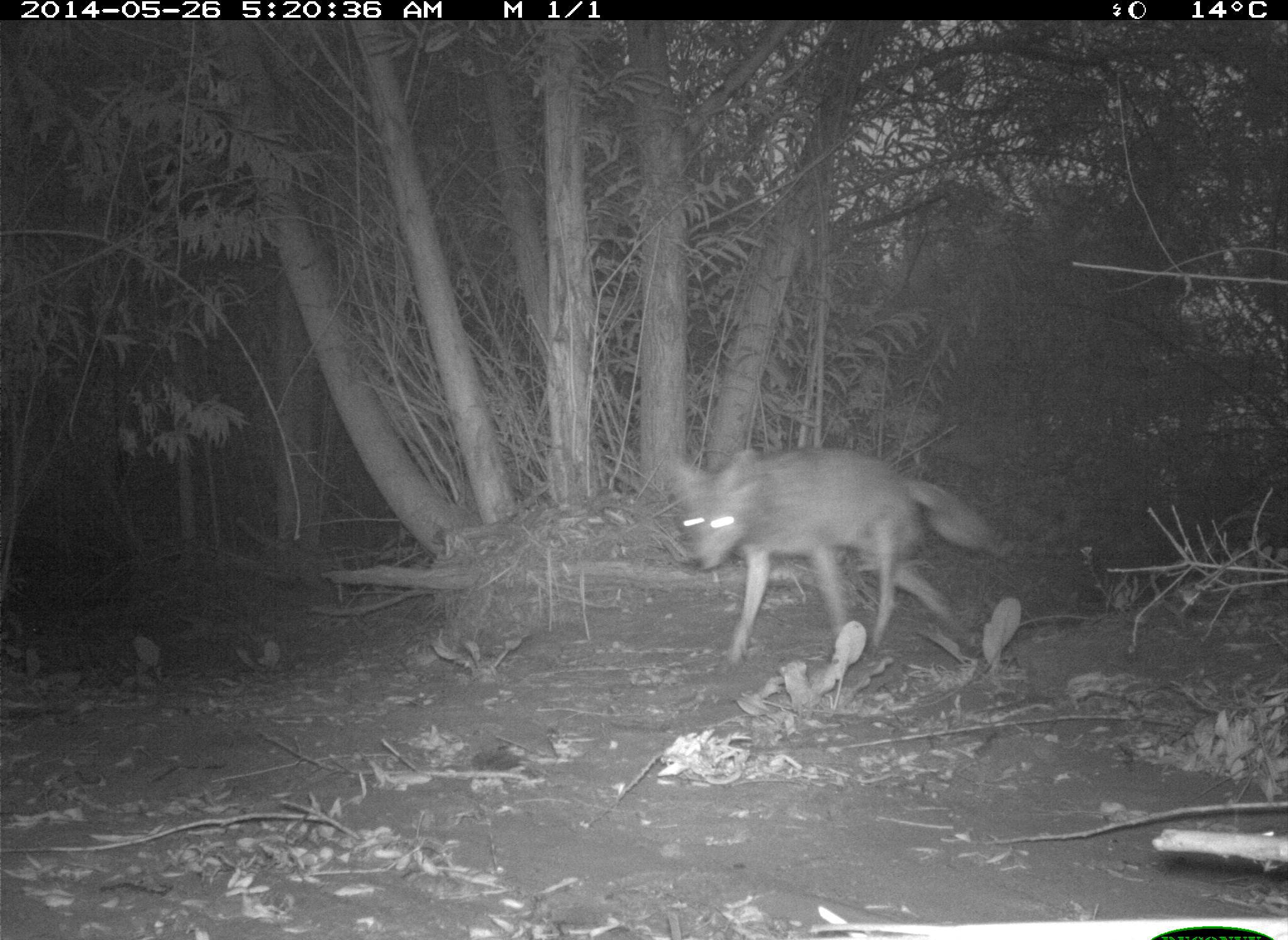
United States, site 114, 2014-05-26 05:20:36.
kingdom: Animalia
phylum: Chordata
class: Mammalia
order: Carnivora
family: Canidae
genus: Canis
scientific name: Canis latrans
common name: coyote